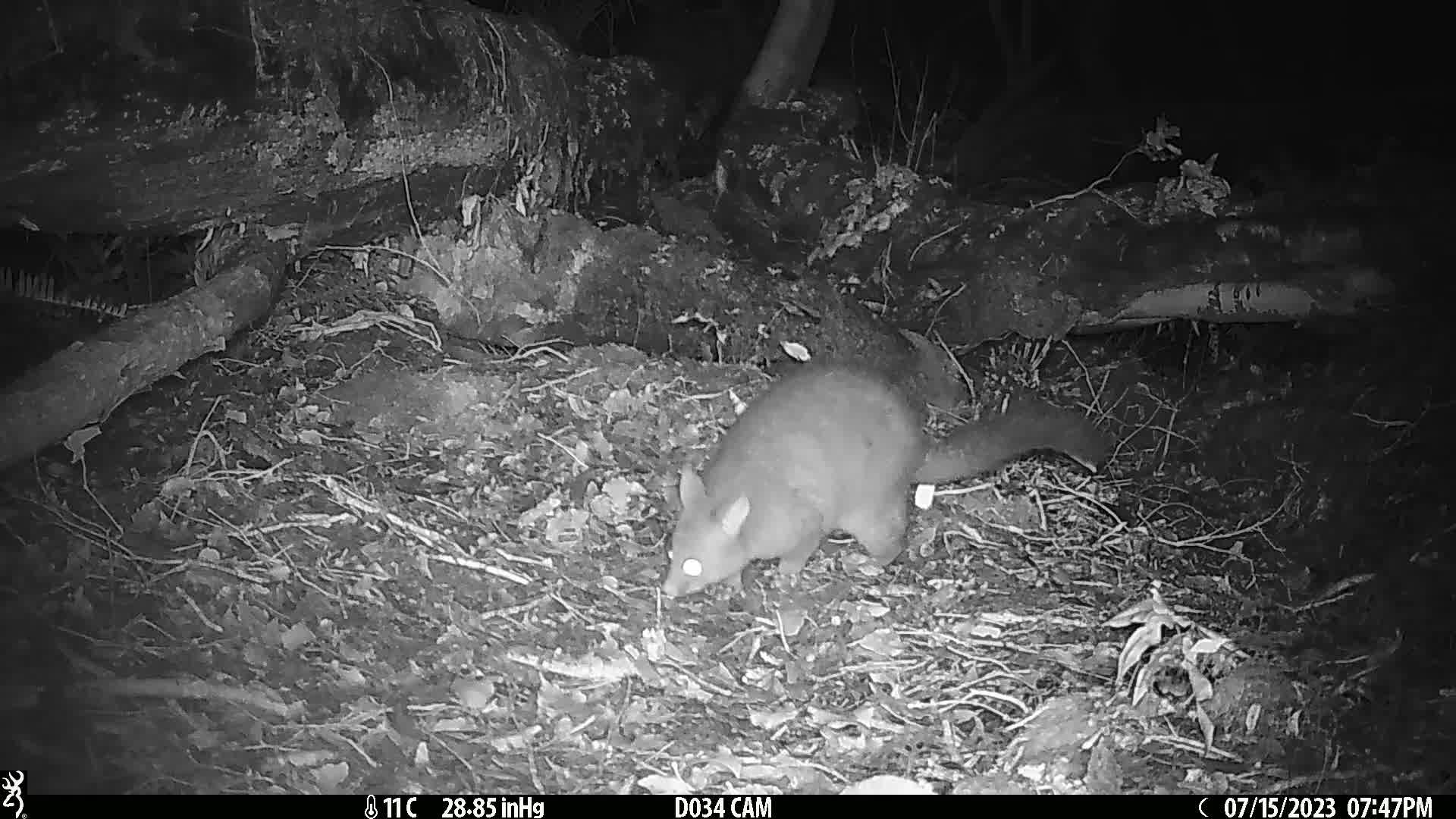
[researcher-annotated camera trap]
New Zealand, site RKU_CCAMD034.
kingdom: Animalia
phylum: Chordata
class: Mammalia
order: Diprotodontia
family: Phalangeridae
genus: Trichosurus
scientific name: Trichosurus vulpecula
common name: common brushtail possum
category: possum